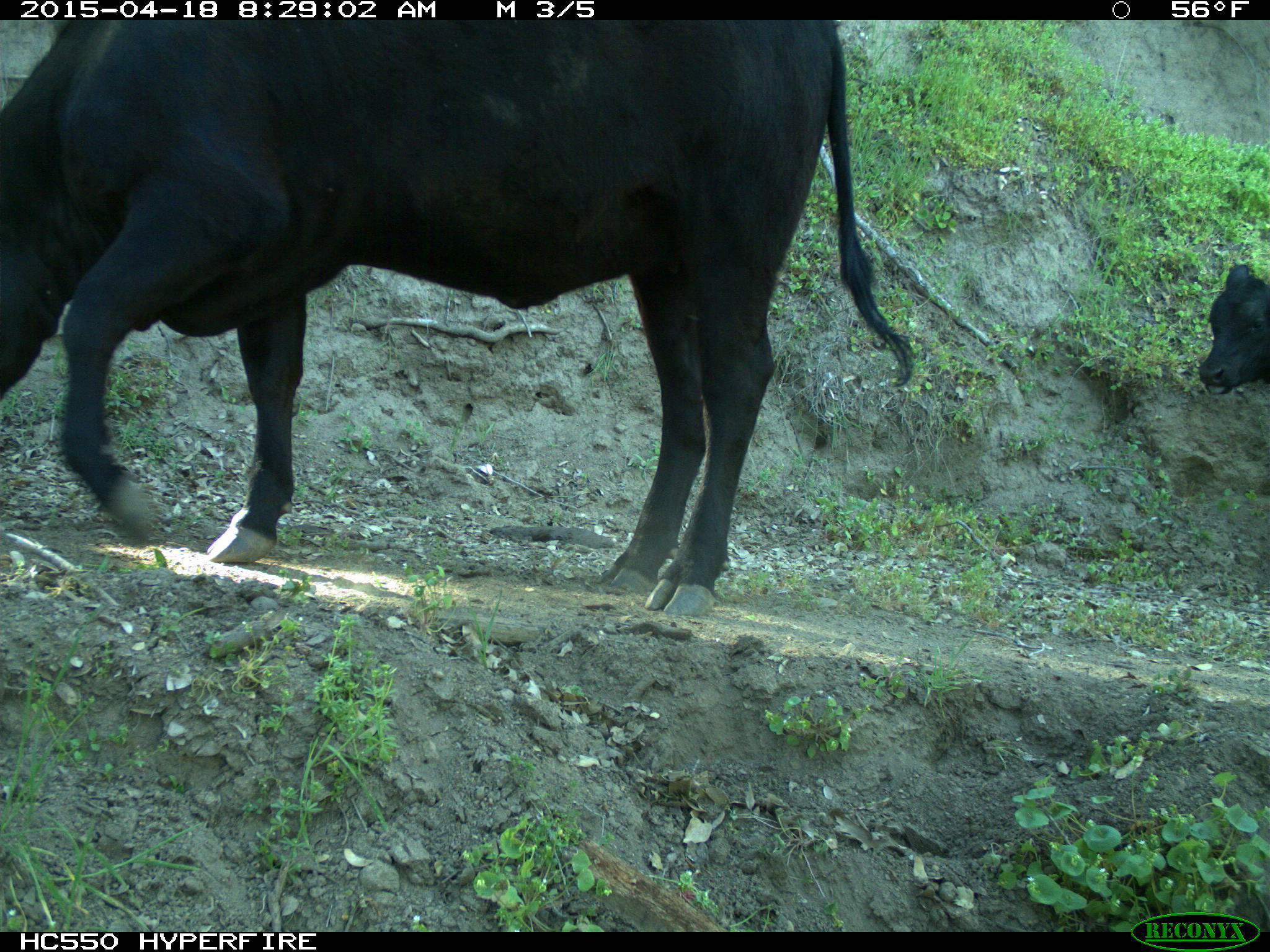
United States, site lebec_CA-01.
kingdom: Animalia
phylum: Chordata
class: Mammalia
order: Artiodactyla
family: Bovidae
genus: Bos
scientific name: Bos taurus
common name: domestic cow